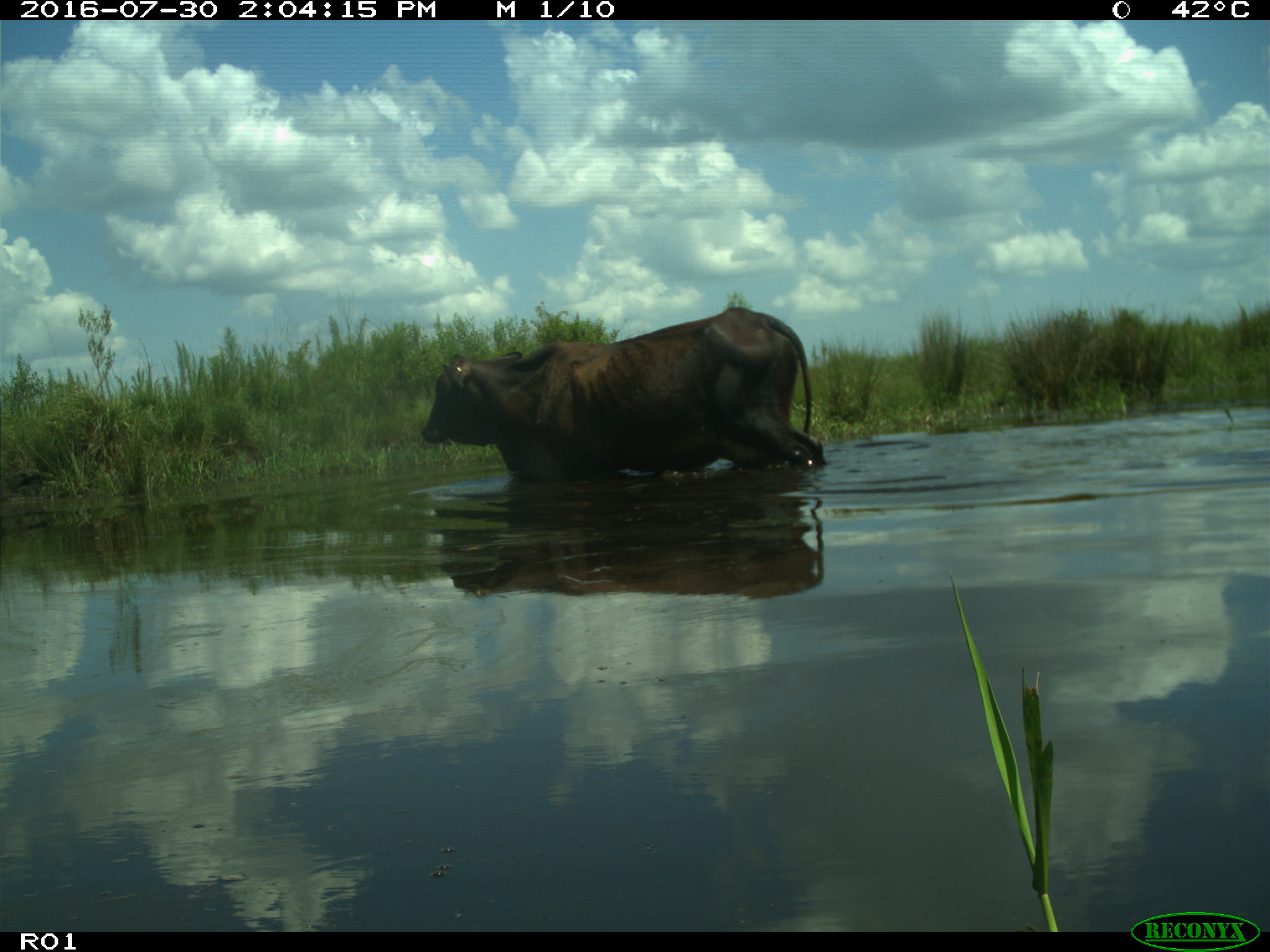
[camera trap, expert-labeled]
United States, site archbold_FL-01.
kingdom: Animalia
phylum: Chordata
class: Mammalia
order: Artiodactyla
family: Bovidae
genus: Bos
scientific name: Bos taurus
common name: domestic cow